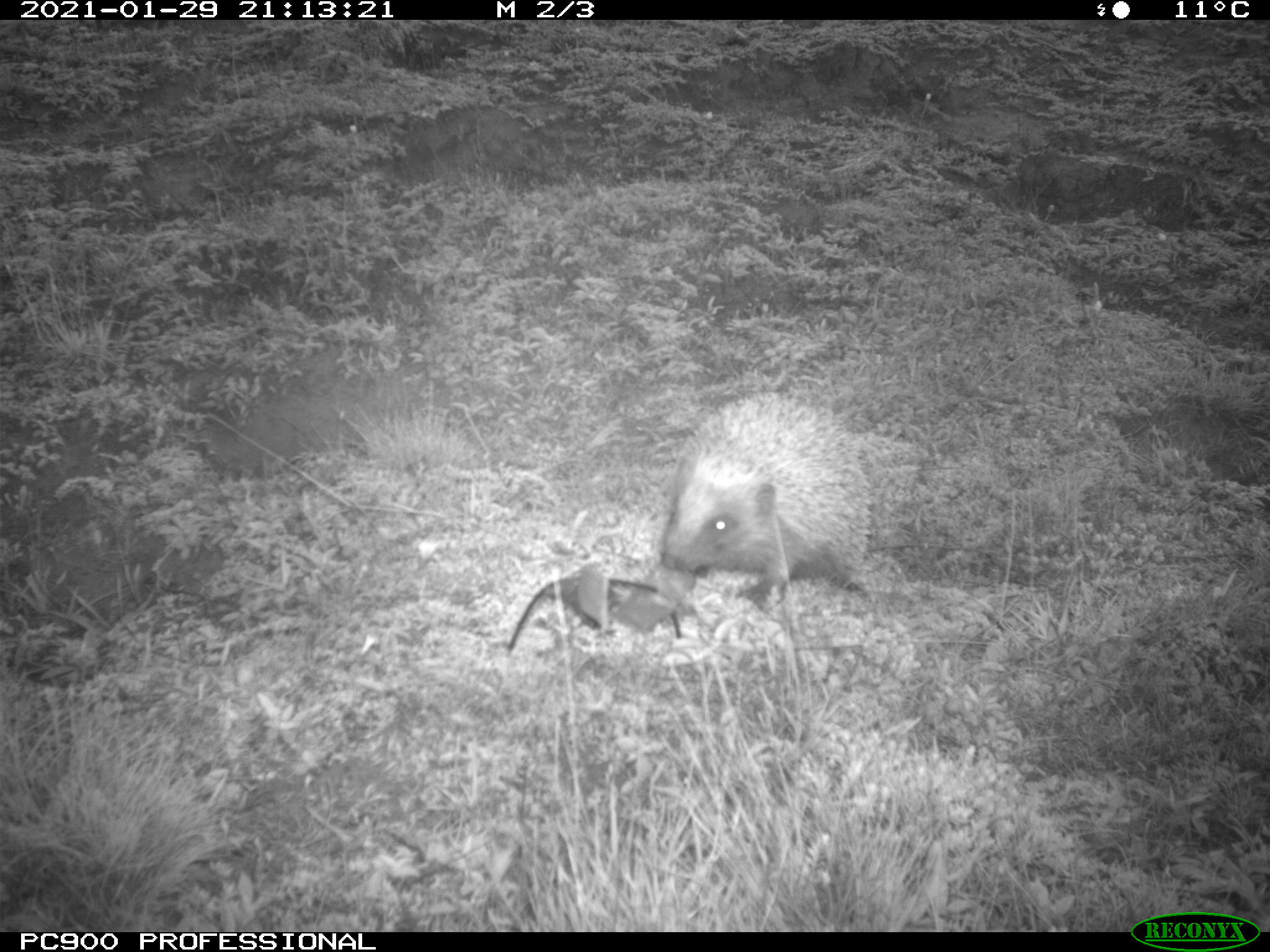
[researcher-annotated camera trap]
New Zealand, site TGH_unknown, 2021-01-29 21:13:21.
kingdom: Animalia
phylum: Chordata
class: Mammalia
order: Eulipotyphla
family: Erinaceidae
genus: Erinaceus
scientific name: Erinaceus europaeus europaeus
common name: european hedgehog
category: hedgehog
Hedgehog (european hedgehog) (Erinaceus europaeus europaeus).